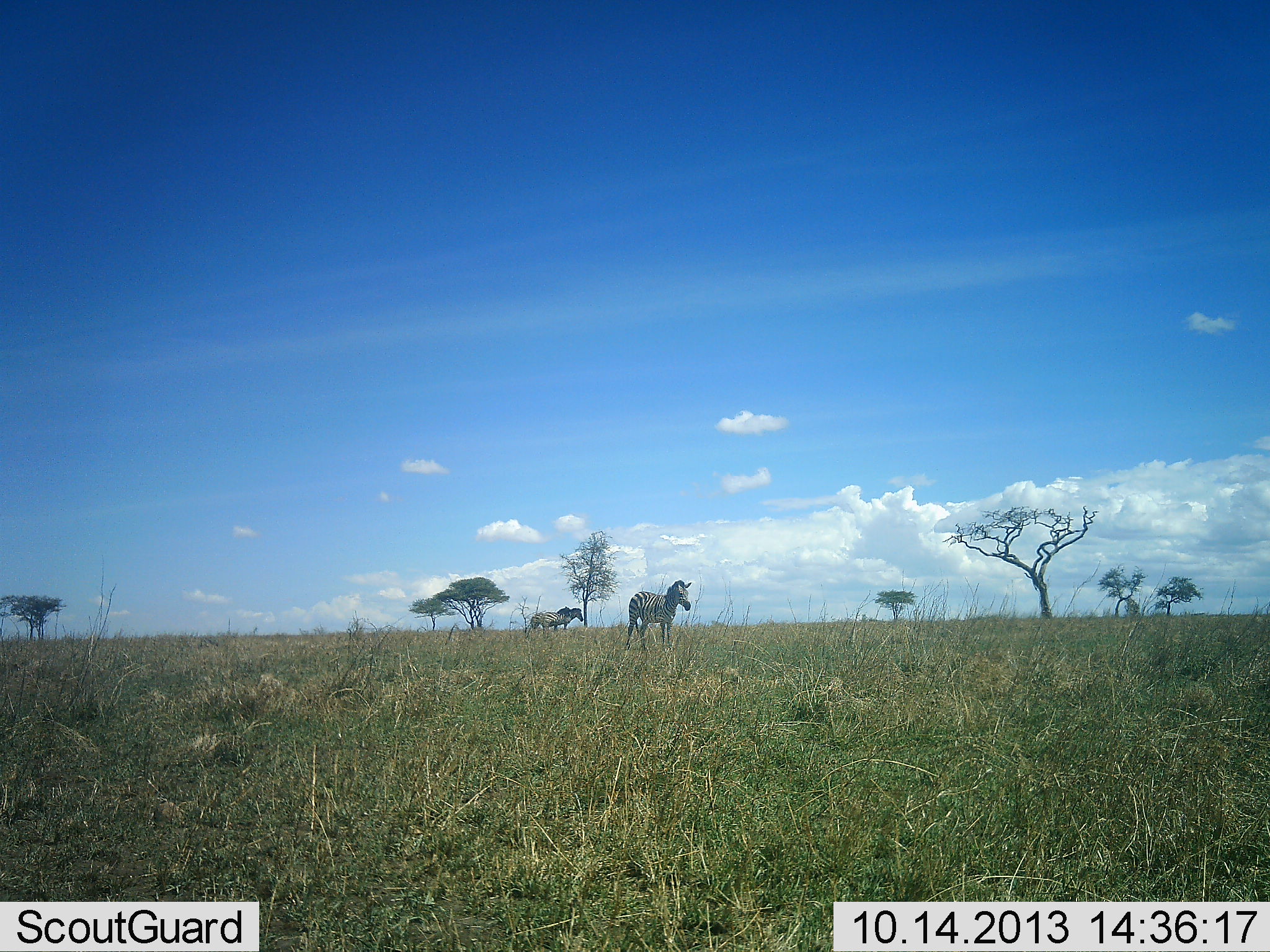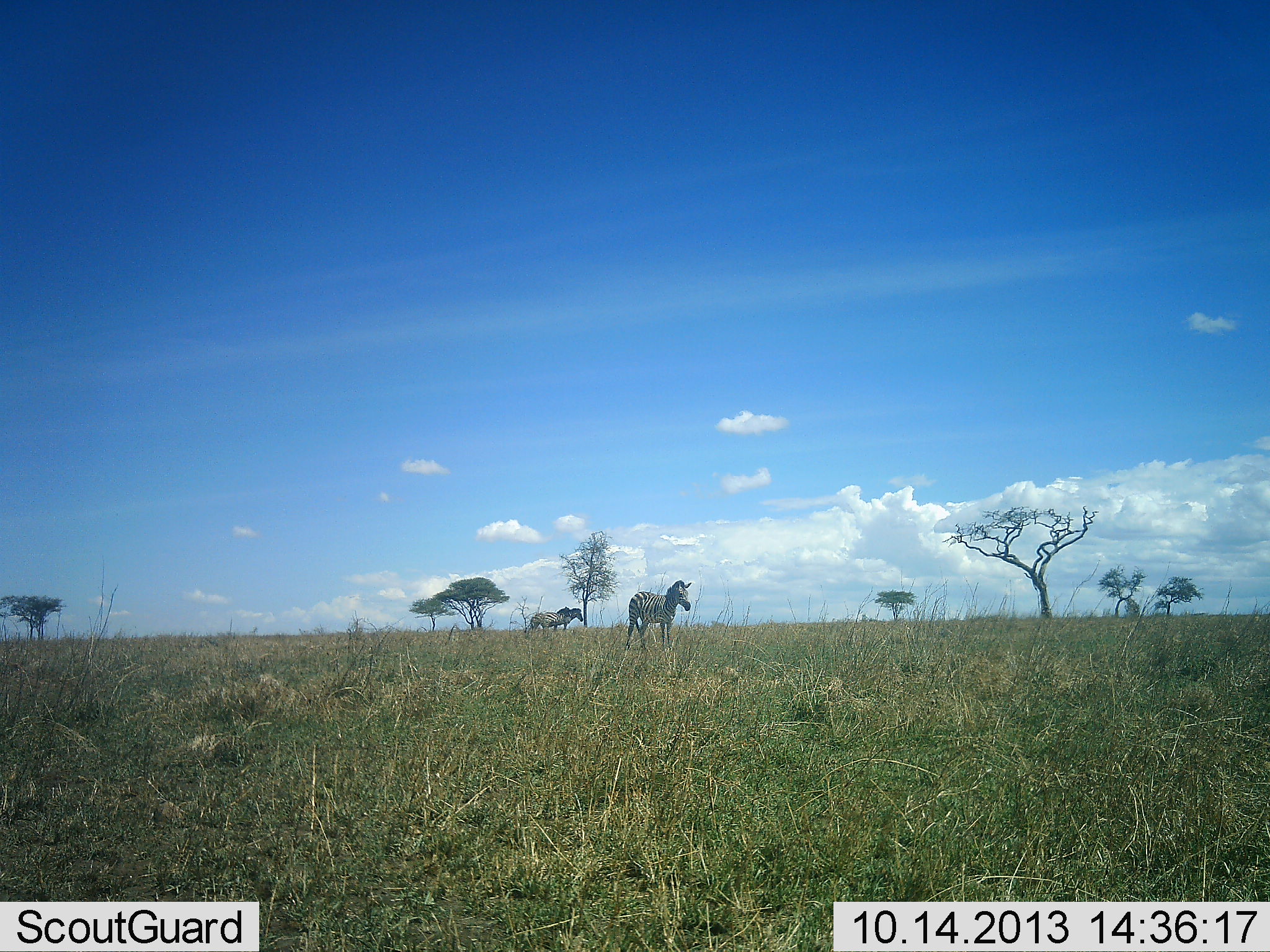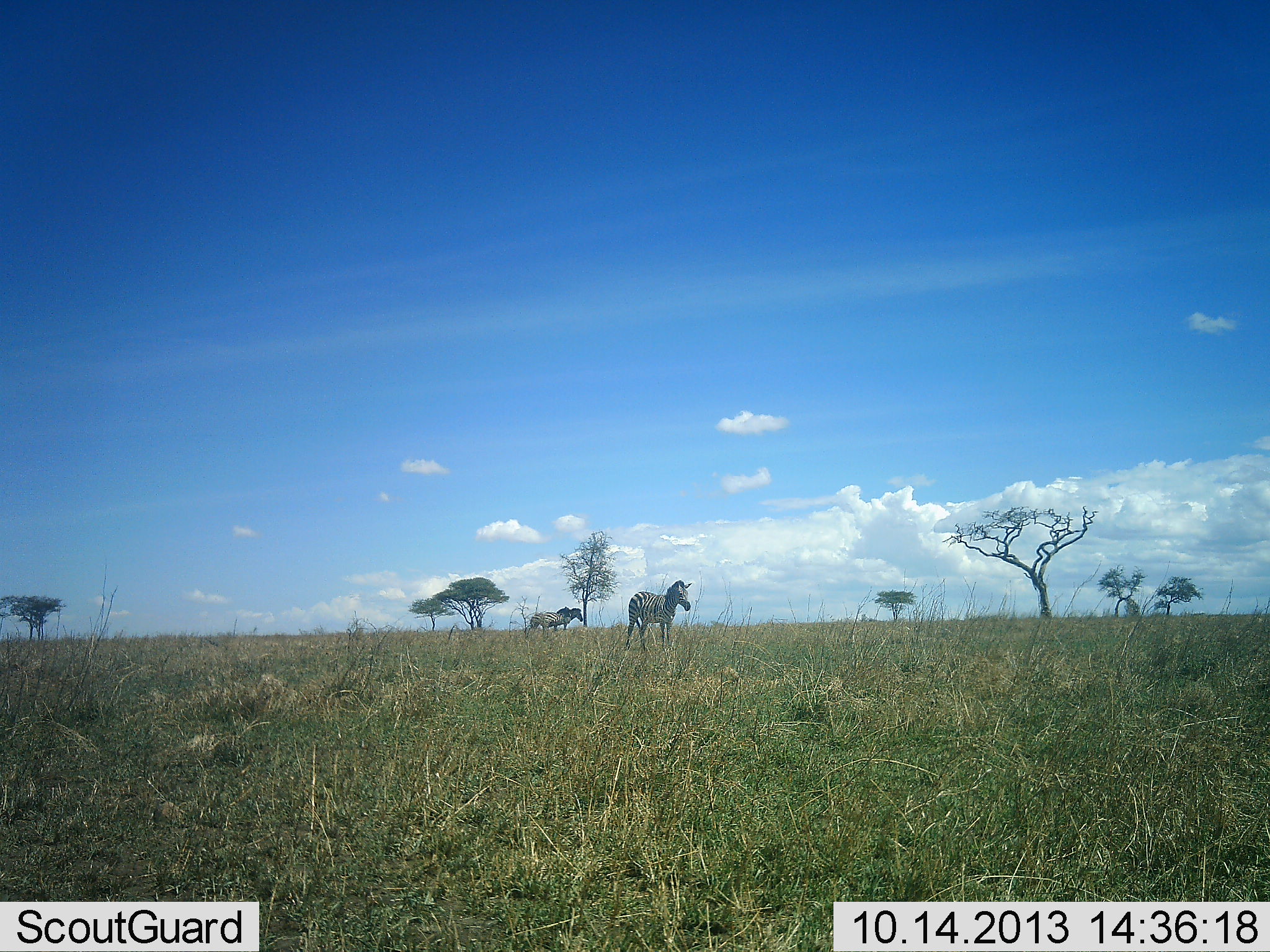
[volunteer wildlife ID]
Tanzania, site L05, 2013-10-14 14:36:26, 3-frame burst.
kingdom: Animalia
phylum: Chordata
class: Mammalia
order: Perissodactyla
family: Equidae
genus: Equus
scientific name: Equus quagga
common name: plains zebra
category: zebra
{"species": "zebra (plains zebra) (Equus quagga)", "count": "3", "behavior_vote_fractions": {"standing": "100%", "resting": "0%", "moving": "10%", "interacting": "0%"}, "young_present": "0%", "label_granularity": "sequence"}